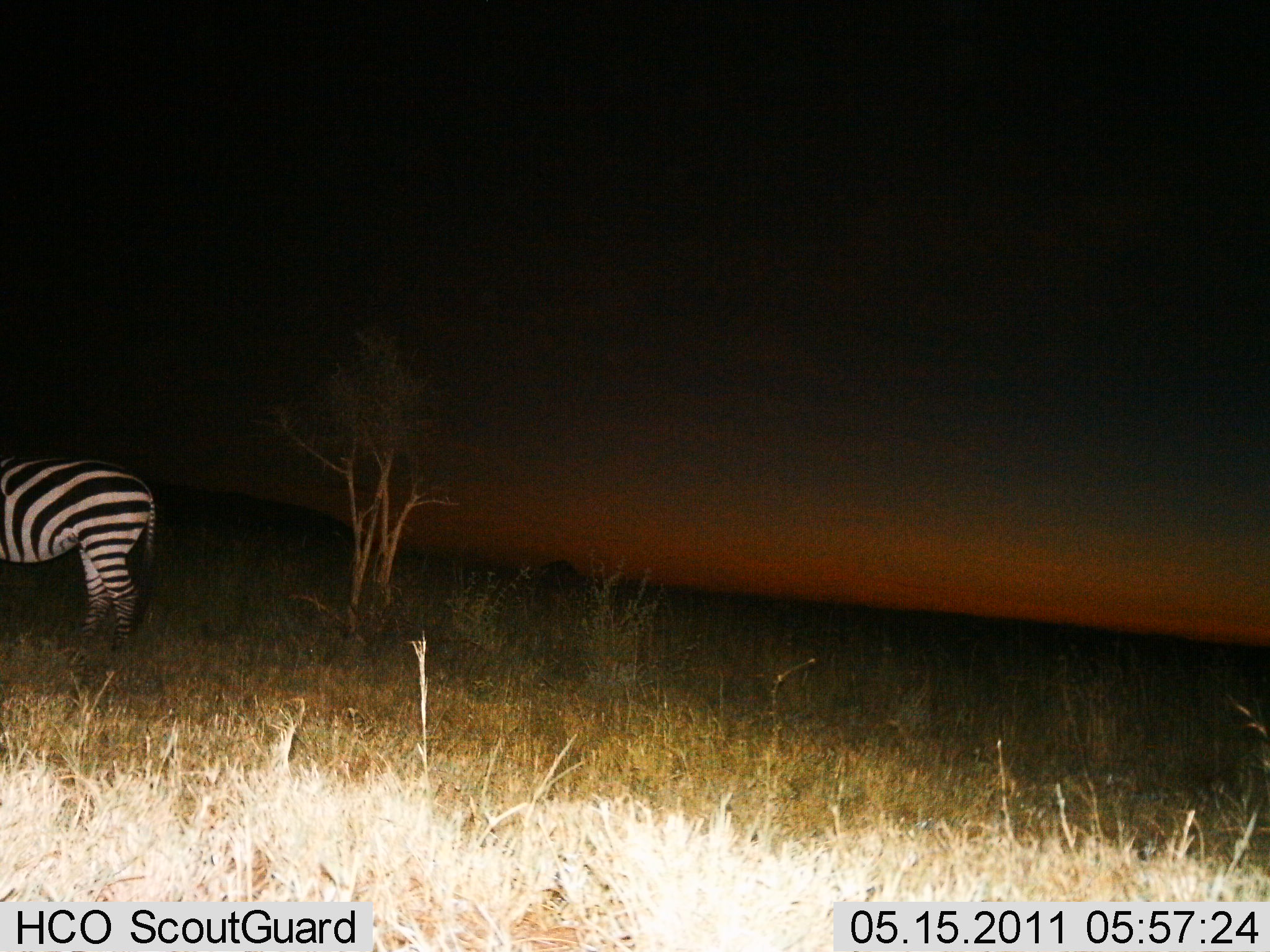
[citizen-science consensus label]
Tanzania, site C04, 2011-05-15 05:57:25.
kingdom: Animalia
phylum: Chordata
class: Mammalia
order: Perissodactyla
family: Equidae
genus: Equus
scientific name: Equus quagga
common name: plains zebra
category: zebra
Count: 1.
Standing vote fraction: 100%.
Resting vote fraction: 0%.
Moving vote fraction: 0%.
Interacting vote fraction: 0%.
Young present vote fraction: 0%.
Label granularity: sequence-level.